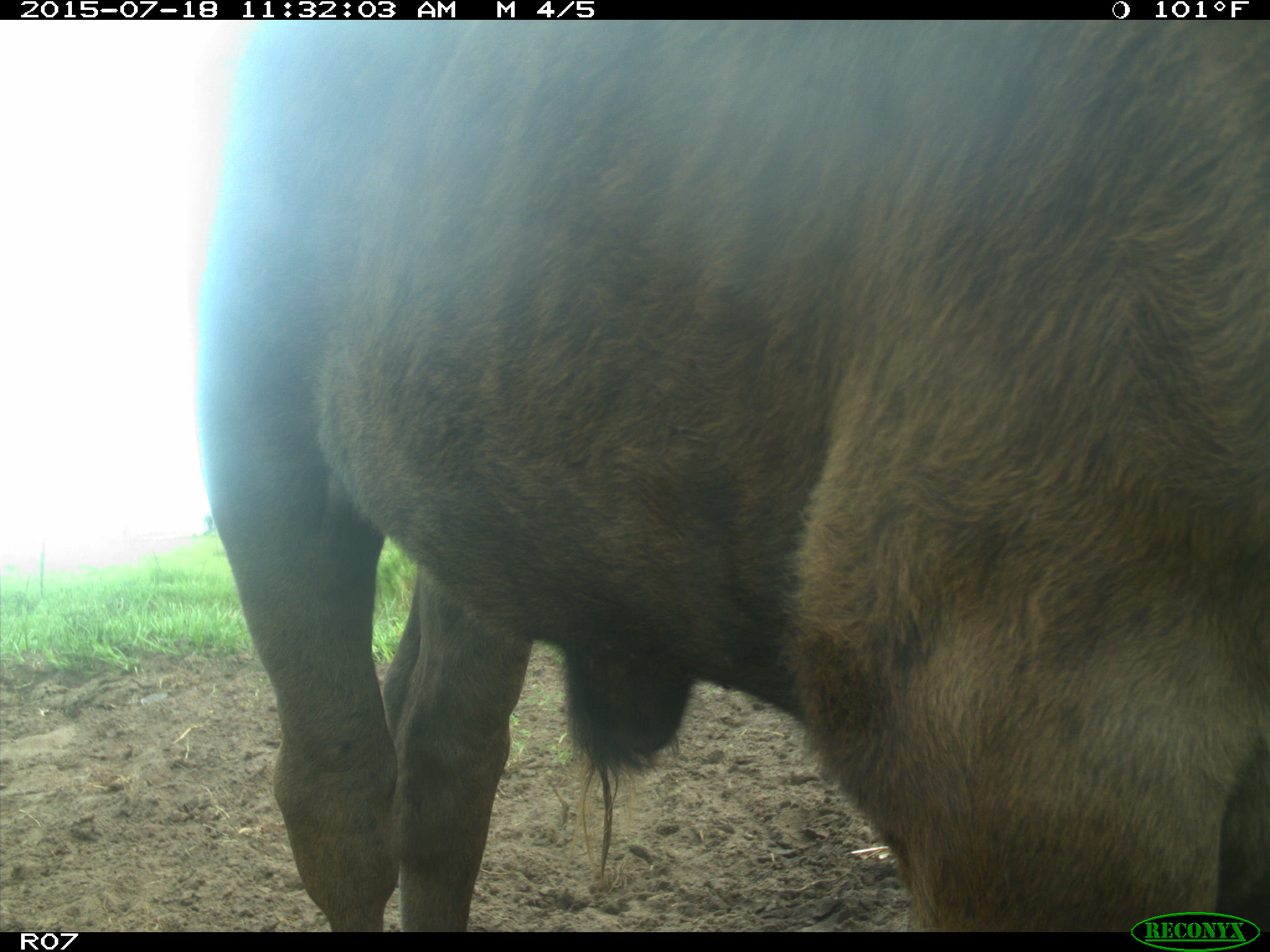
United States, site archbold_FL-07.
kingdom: Animalia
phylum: Chordata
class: Mammalia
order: Artiodactyla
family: Bovidae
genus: Bos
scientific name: Bos taurus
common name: domestic cow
Bos taurus (domestic cow).